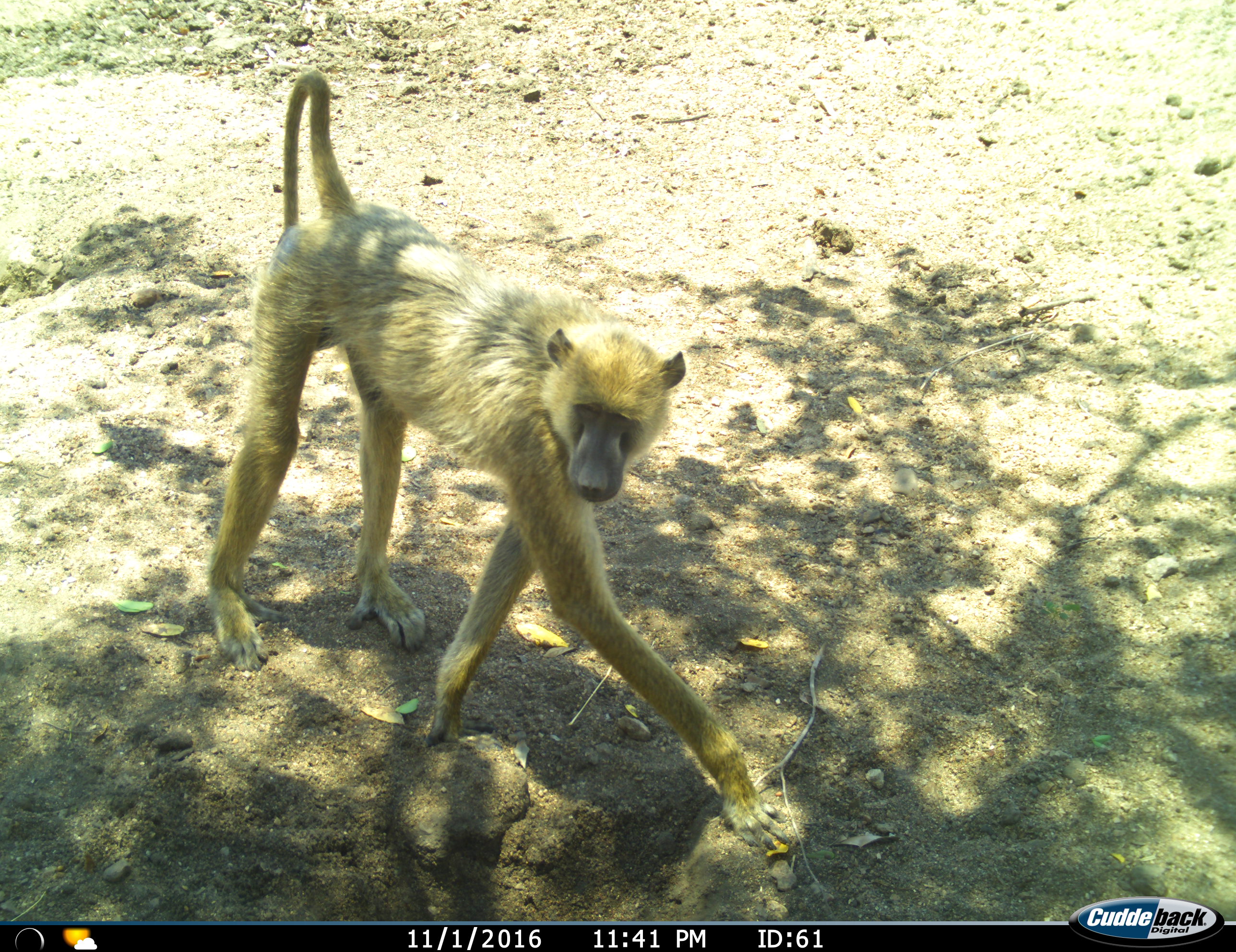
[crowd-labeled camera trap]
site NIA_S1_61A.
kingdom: Animalia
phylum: Chordata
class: Mammalia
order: Primates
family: Cercopithecidae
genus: Papio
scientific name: Papio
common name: baboon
Baboon (Papio), count 1. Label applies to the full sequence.